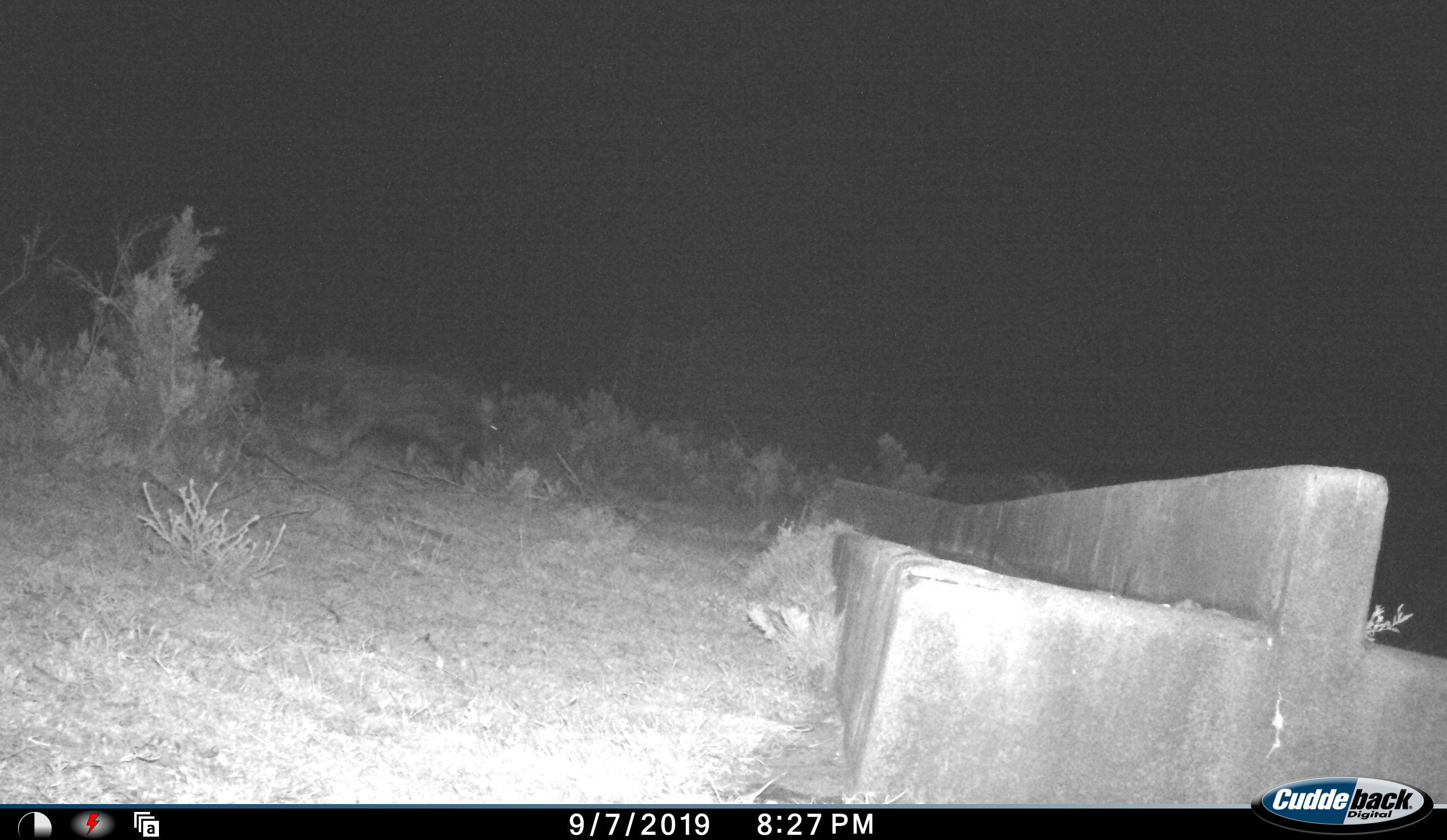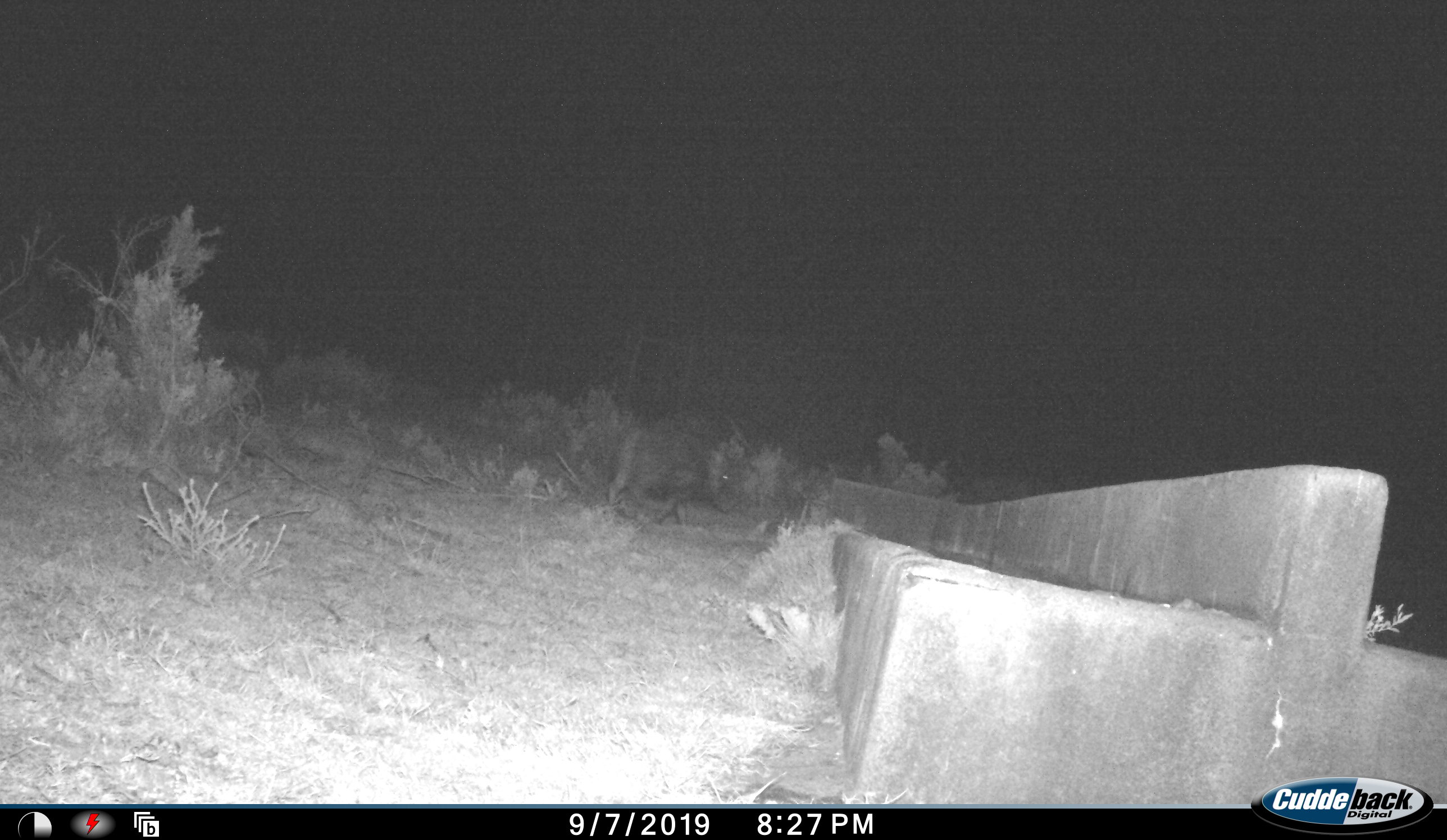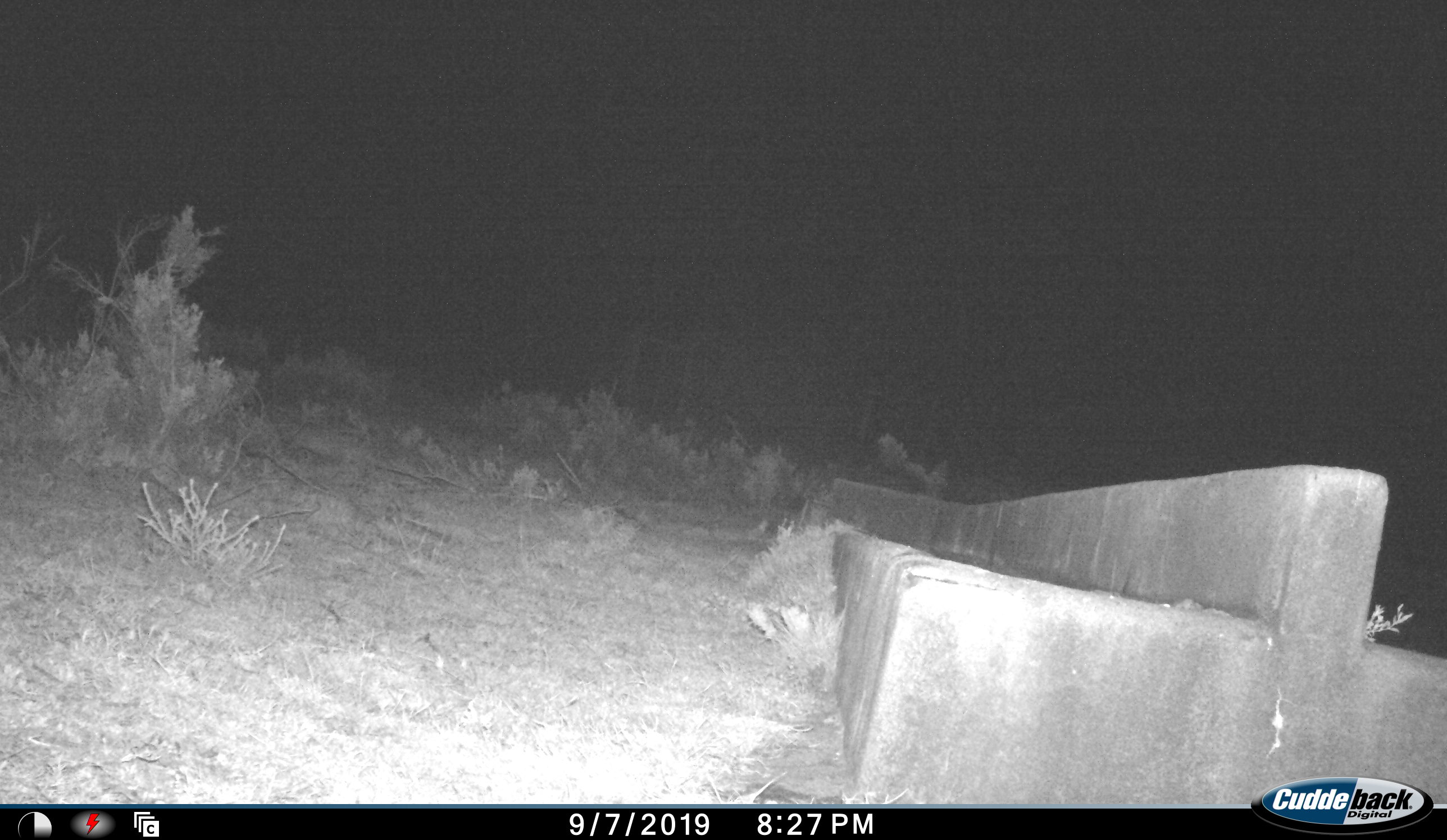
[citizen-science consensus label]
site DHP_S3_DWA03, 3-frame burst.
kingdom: Animalia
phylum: Chordata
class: Mammalia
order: Artiodactyla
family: Suidae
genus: Potamochoerus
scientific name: Potamochoerus larvatus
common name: bushpig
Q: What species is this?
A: Bushpig (Potamochoerus larvatus).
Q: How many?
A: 1.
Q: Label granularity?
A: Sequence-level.